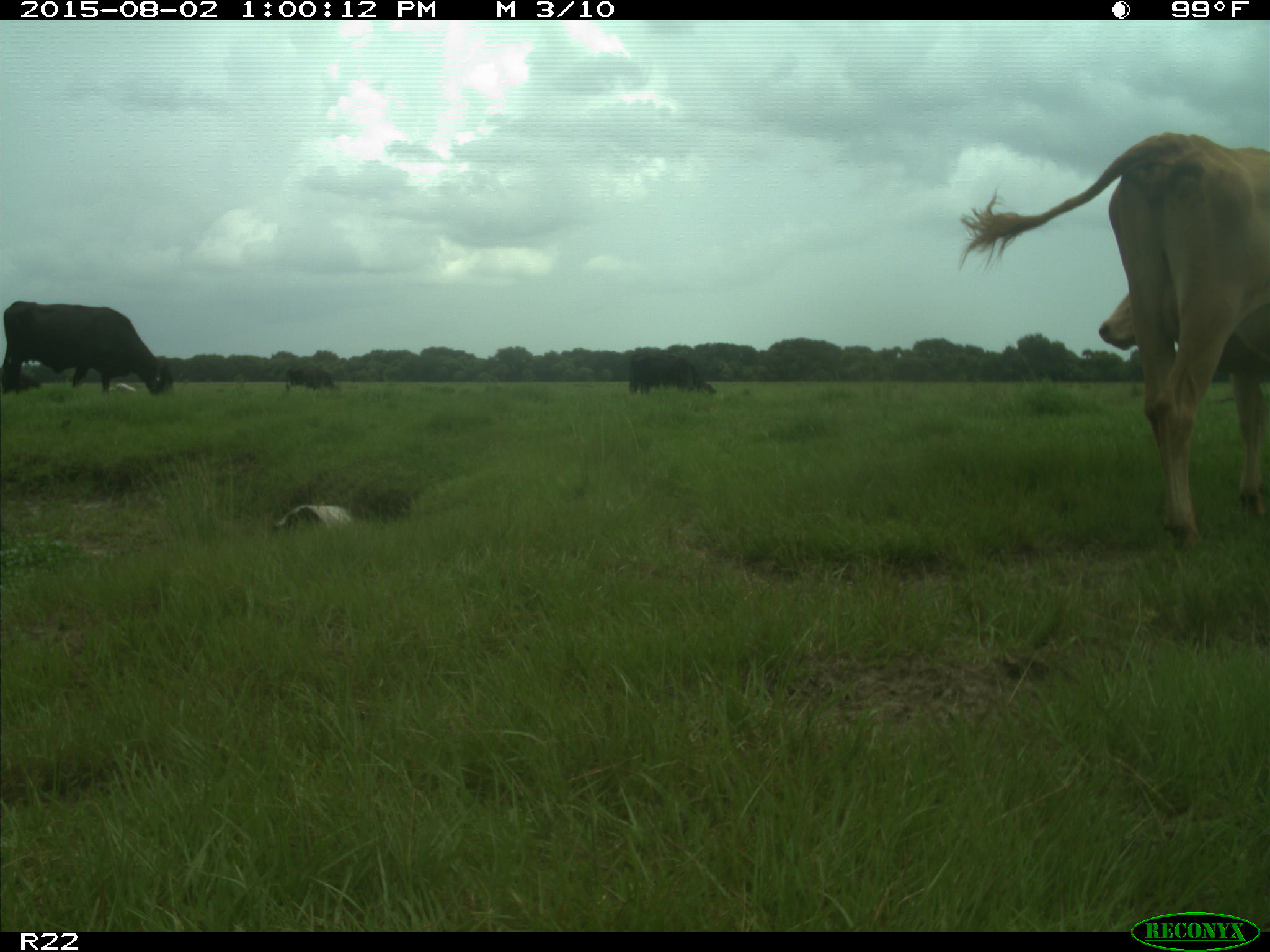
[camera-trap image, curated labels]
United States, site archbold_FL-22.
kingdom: Animalia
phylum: Chordata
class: Mammalia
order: Artiodactyla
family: Bovidae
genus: Bos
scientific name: Bos taurus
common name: domestic cow